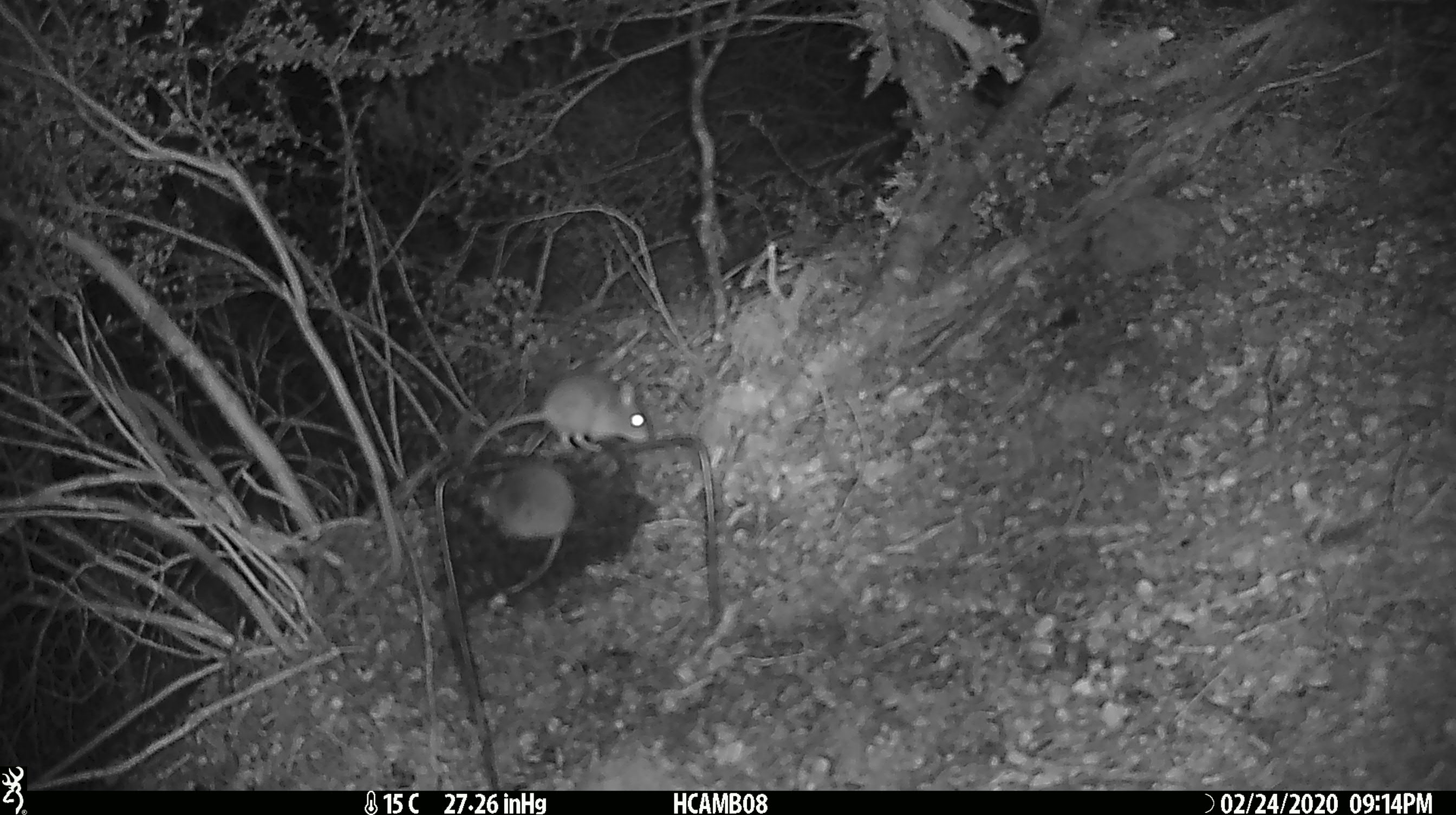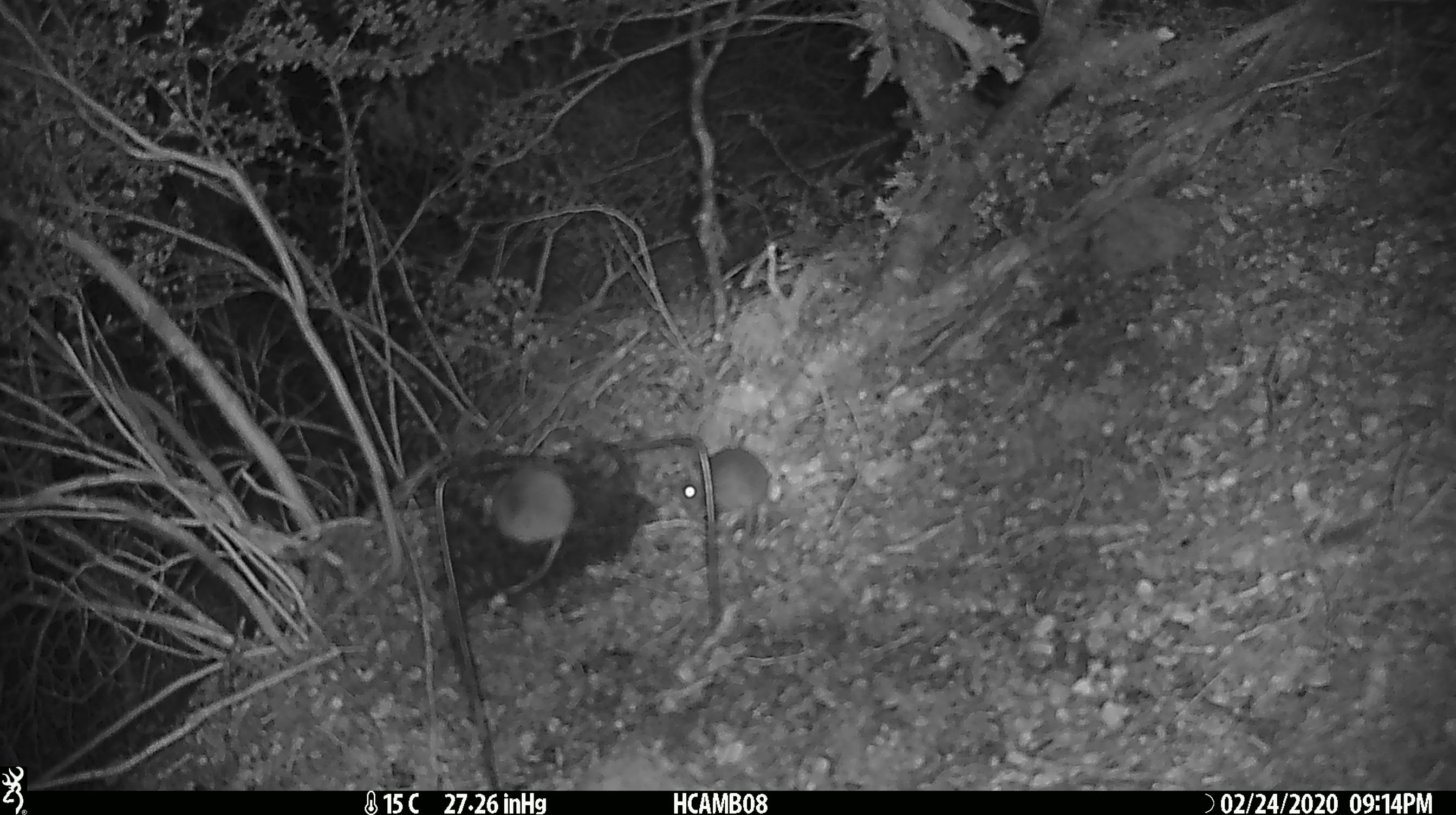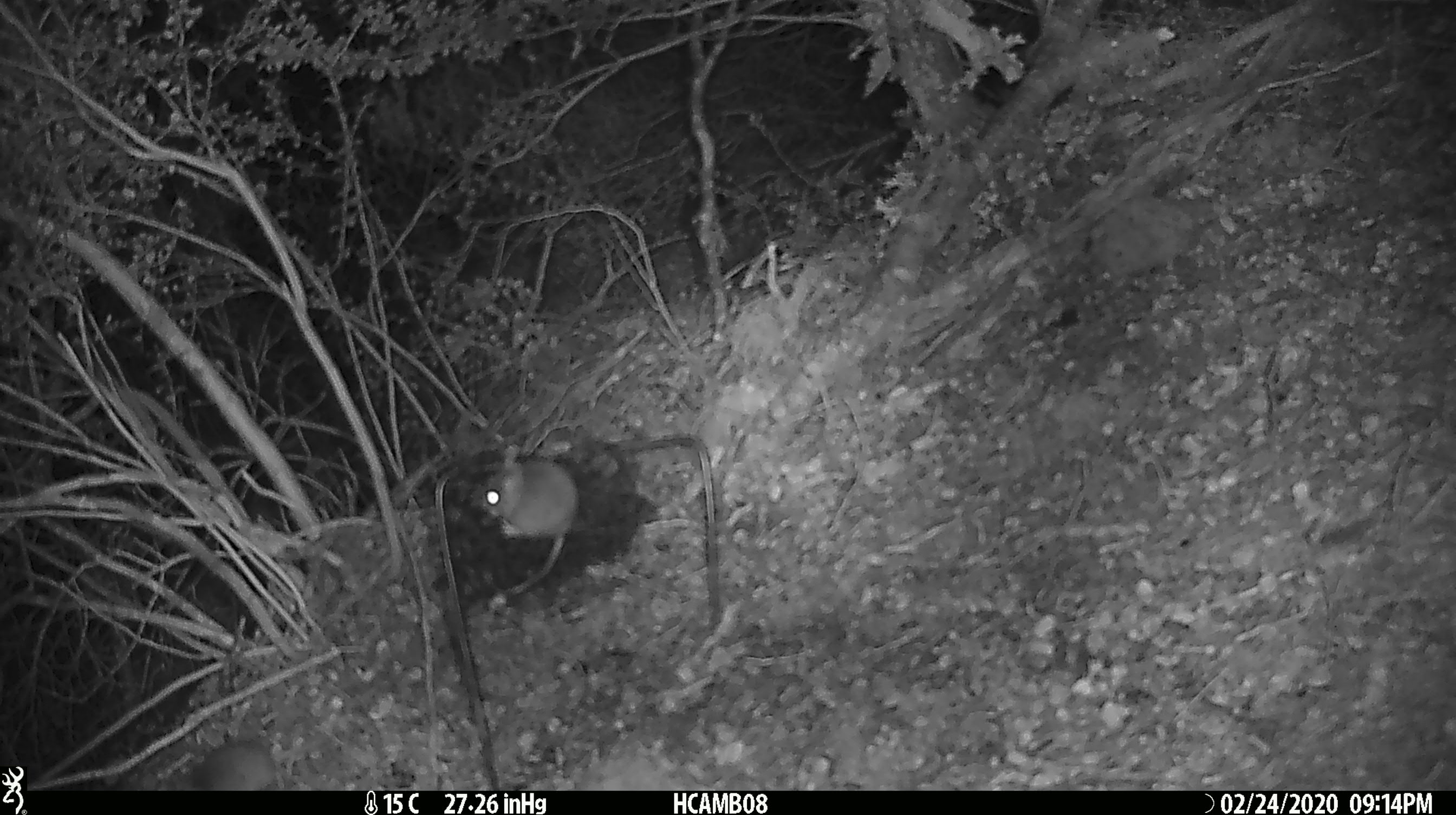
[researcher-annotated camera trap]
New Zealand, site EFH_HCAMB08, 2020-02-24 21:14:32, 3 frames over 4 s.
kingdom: Animalia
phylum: Chordata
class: Mammalia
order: Rodentia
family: Muridae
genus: Mus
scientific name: Mus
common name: mouse